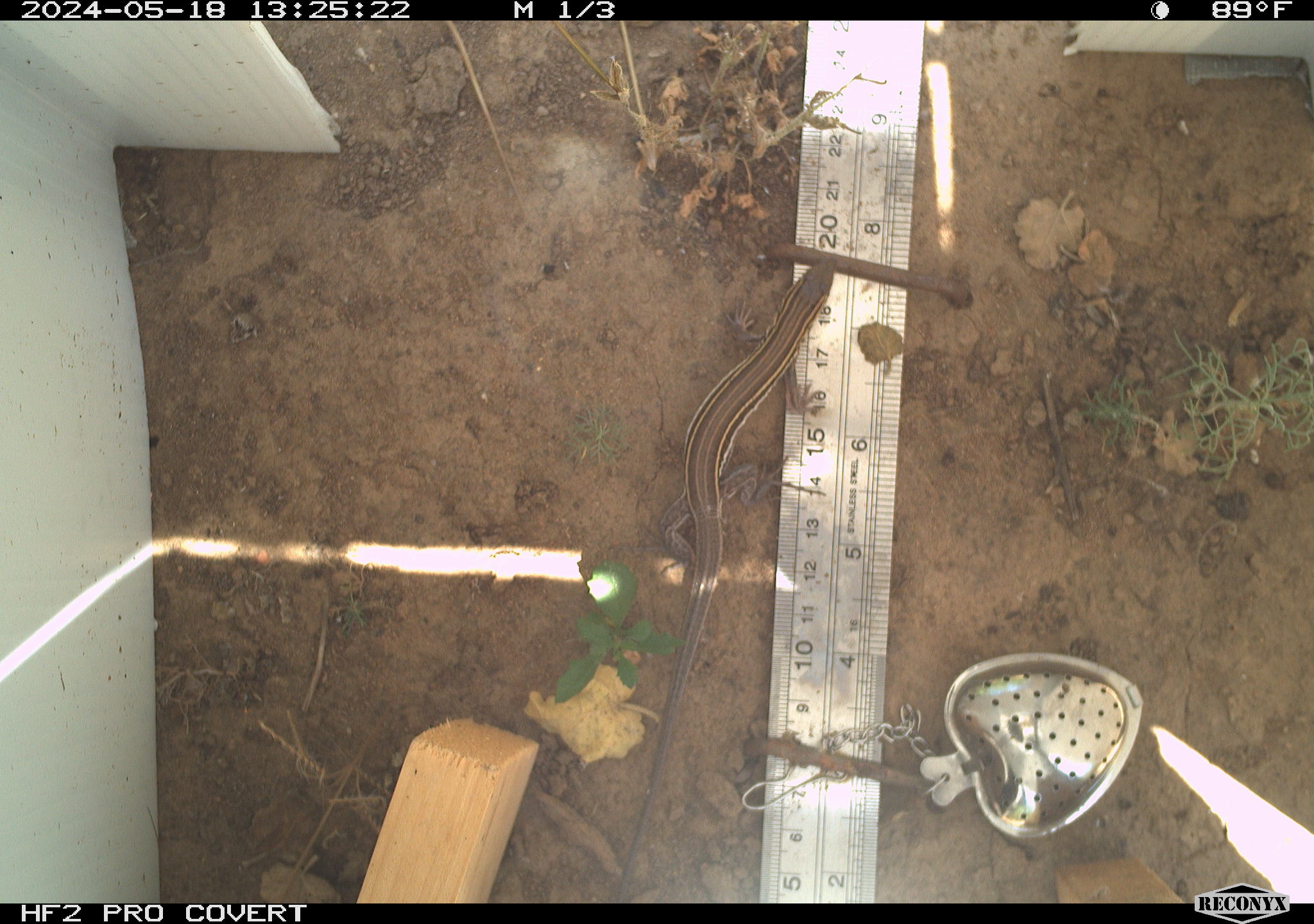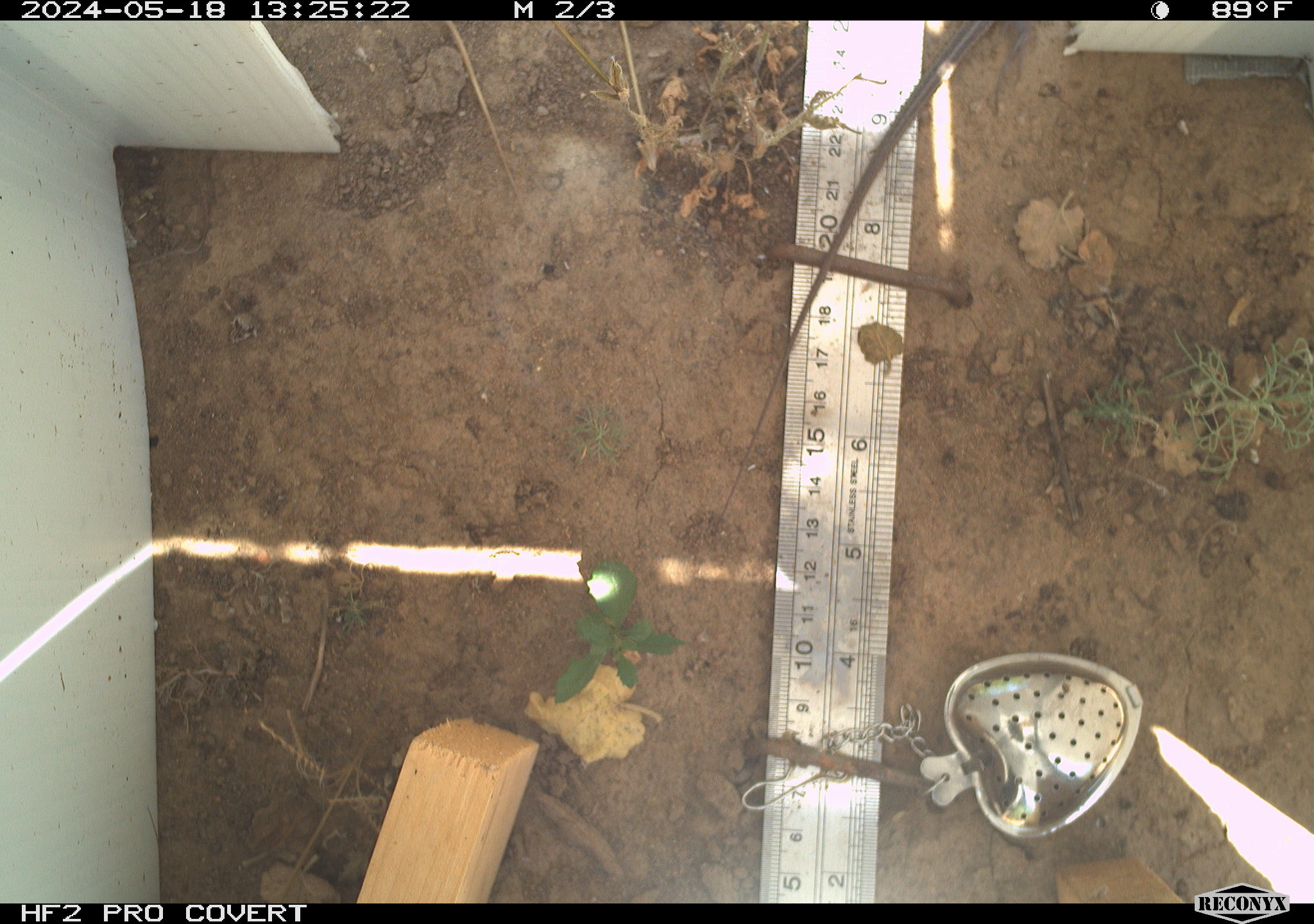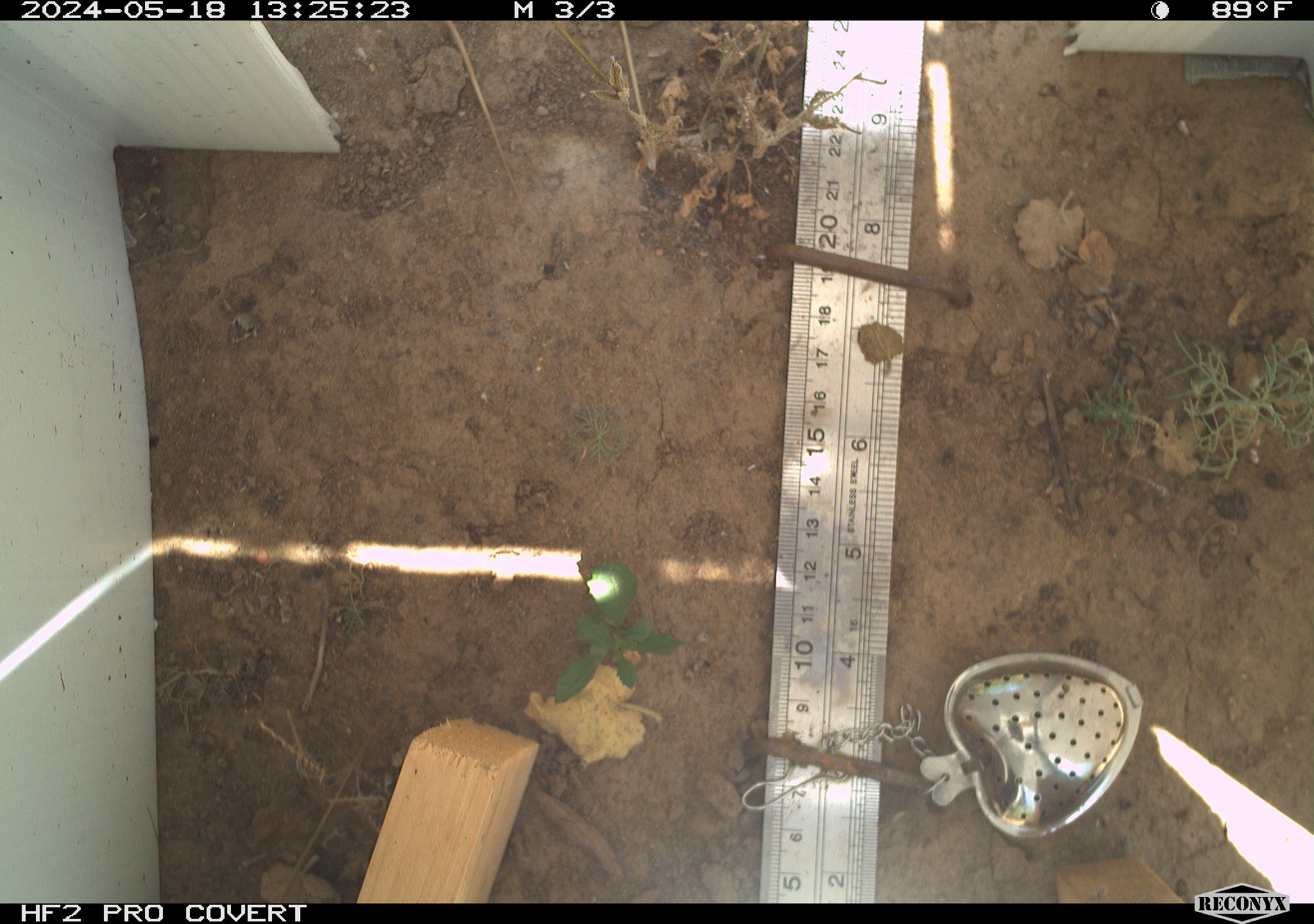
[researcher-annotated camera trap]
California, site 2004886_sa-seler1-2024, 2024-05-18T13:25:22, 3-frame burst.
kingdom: Animalia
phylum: Chordata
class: Reptilia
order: Squamata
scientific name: Squamata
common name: lizards and snakes